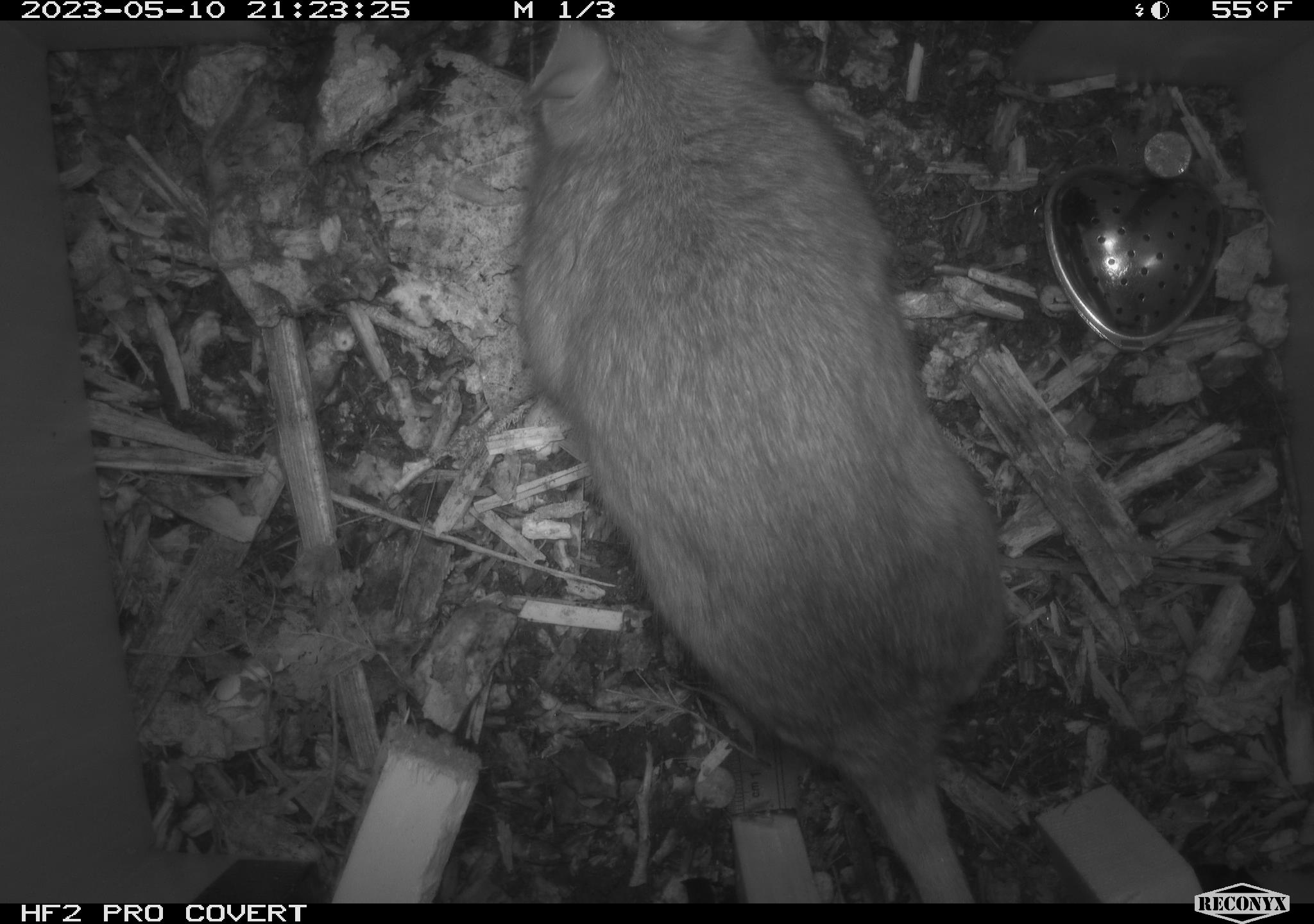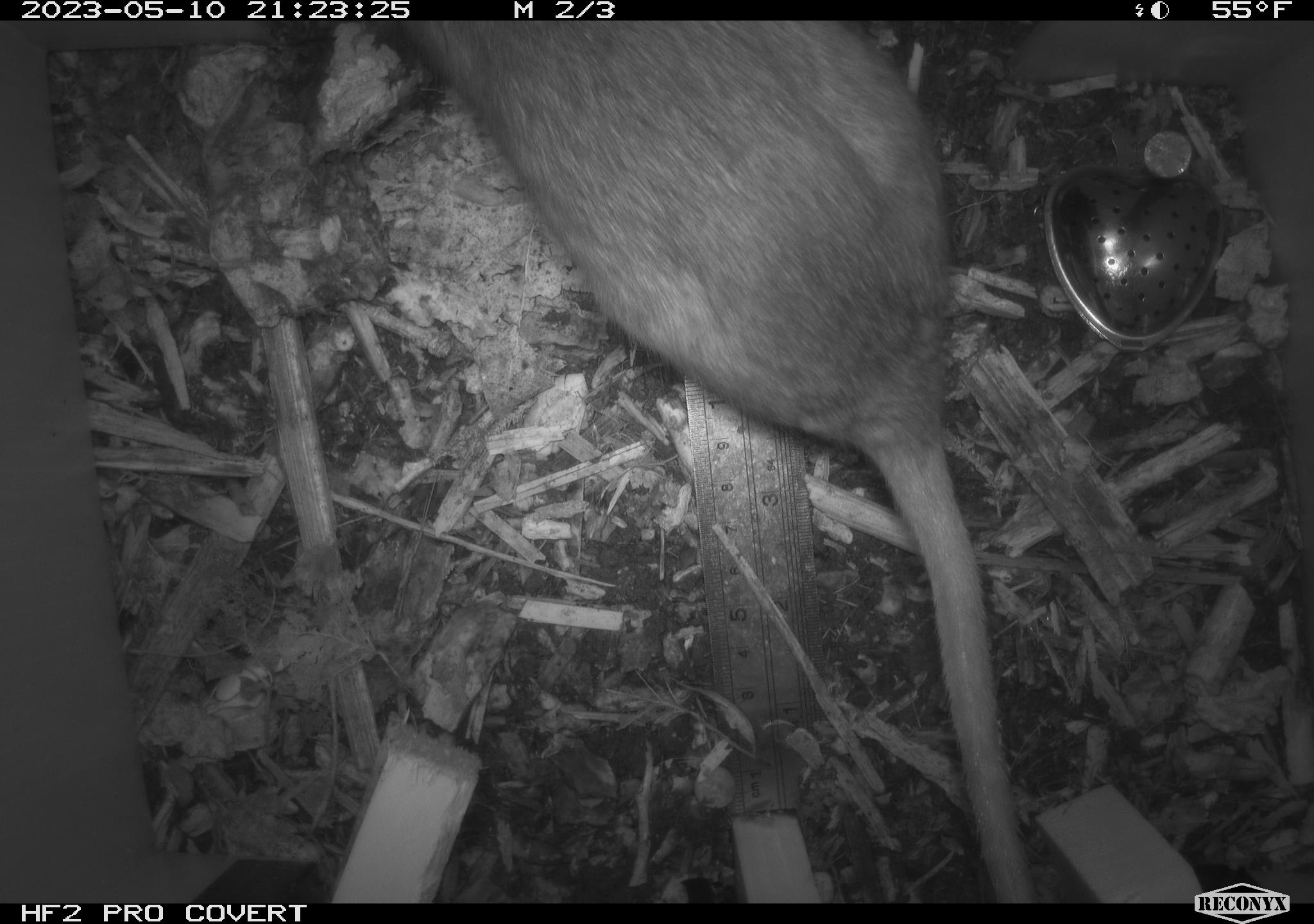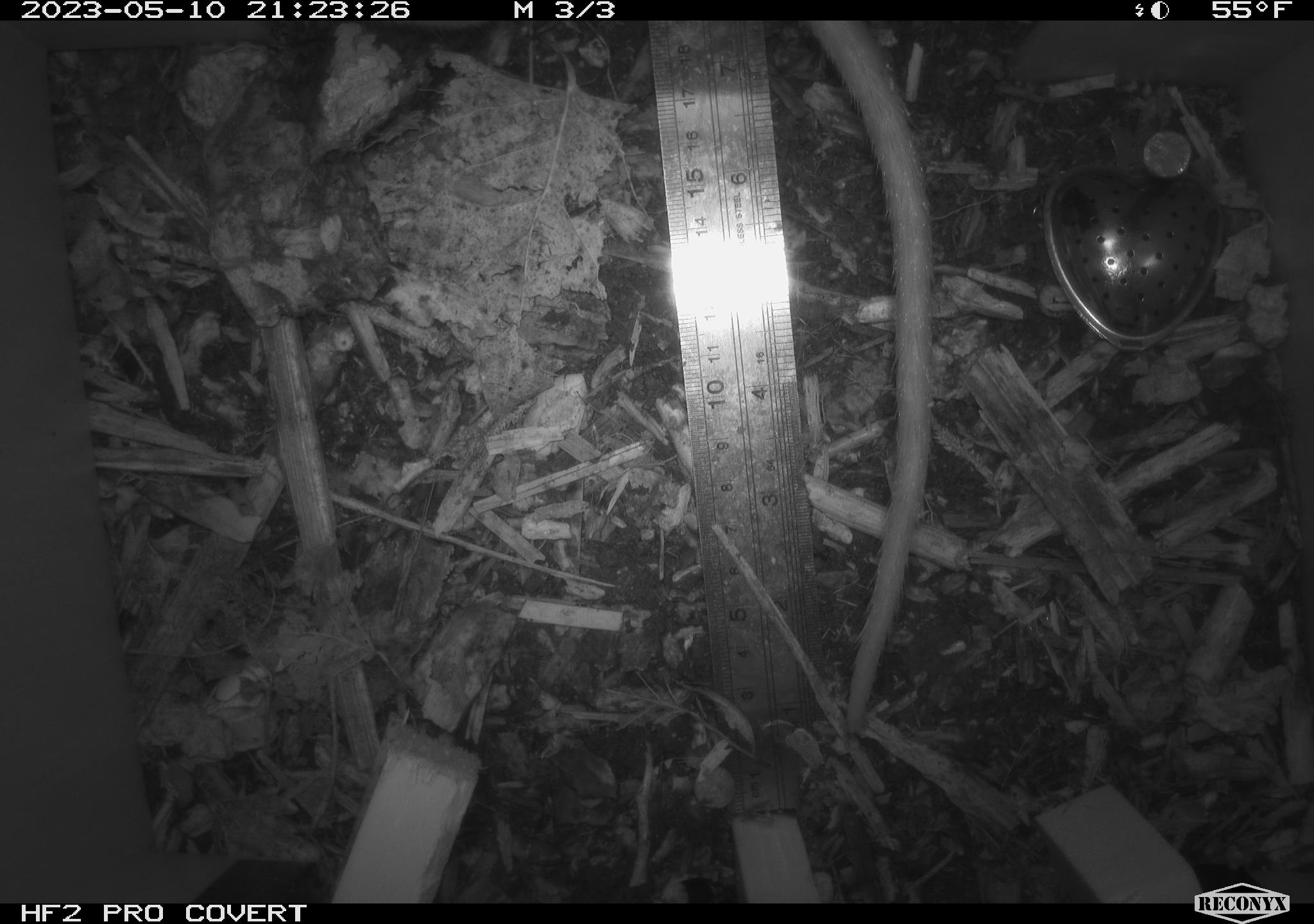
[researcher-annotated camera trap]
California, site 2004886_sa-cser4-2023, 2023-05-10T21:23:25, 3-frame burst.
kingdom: Animalia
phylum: Chordata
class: Mammalia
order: Rodentia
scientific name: Rodentia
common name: mouse species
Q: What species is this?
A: Mouse species (Rodentia).